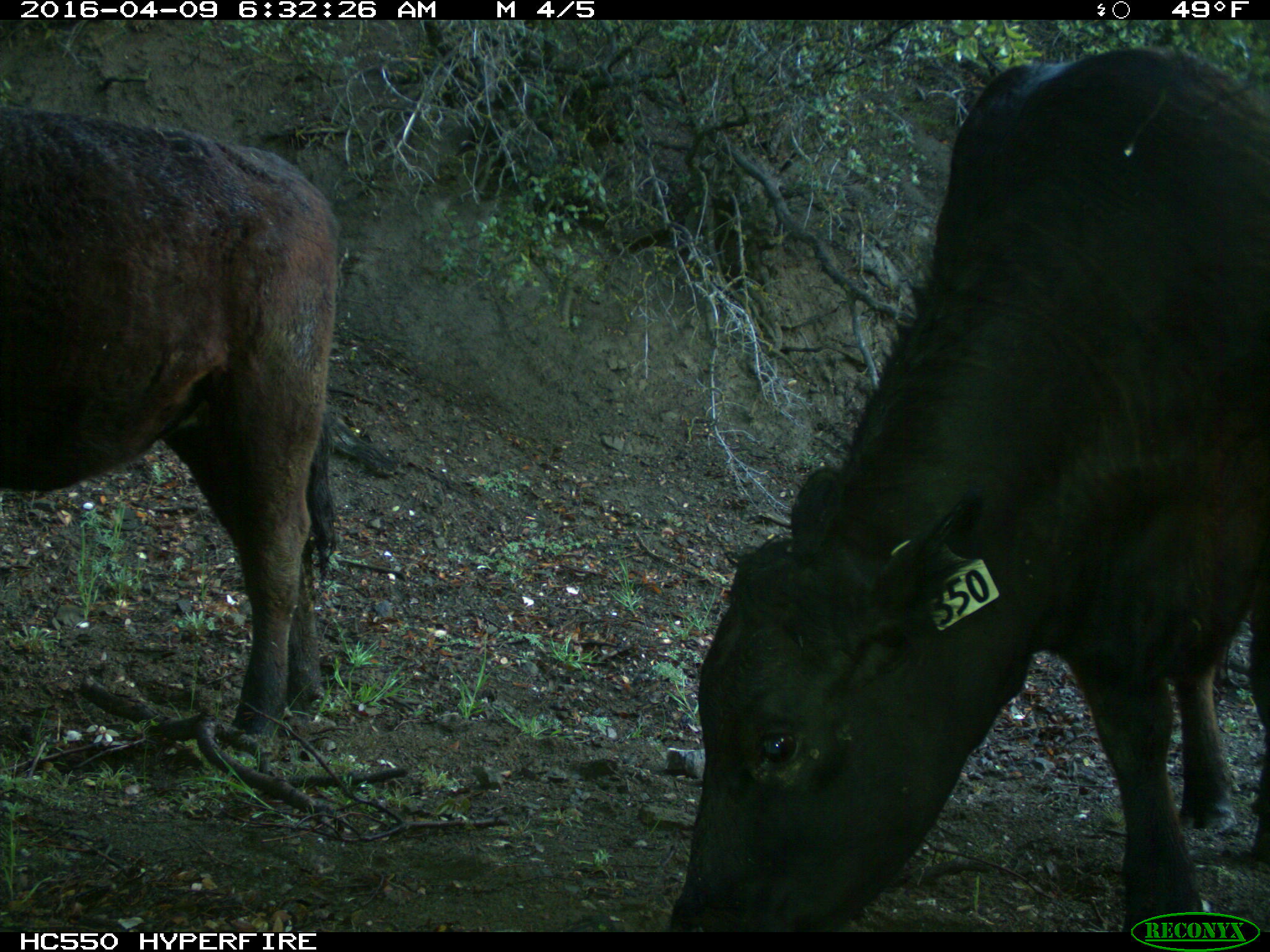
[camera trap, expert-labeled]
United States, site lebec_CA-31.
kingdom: Animalia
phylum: Chordata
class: Mammalia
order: Artiodactyla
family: Bovidae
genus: Bos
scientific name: Bos taurus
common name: domestic cow